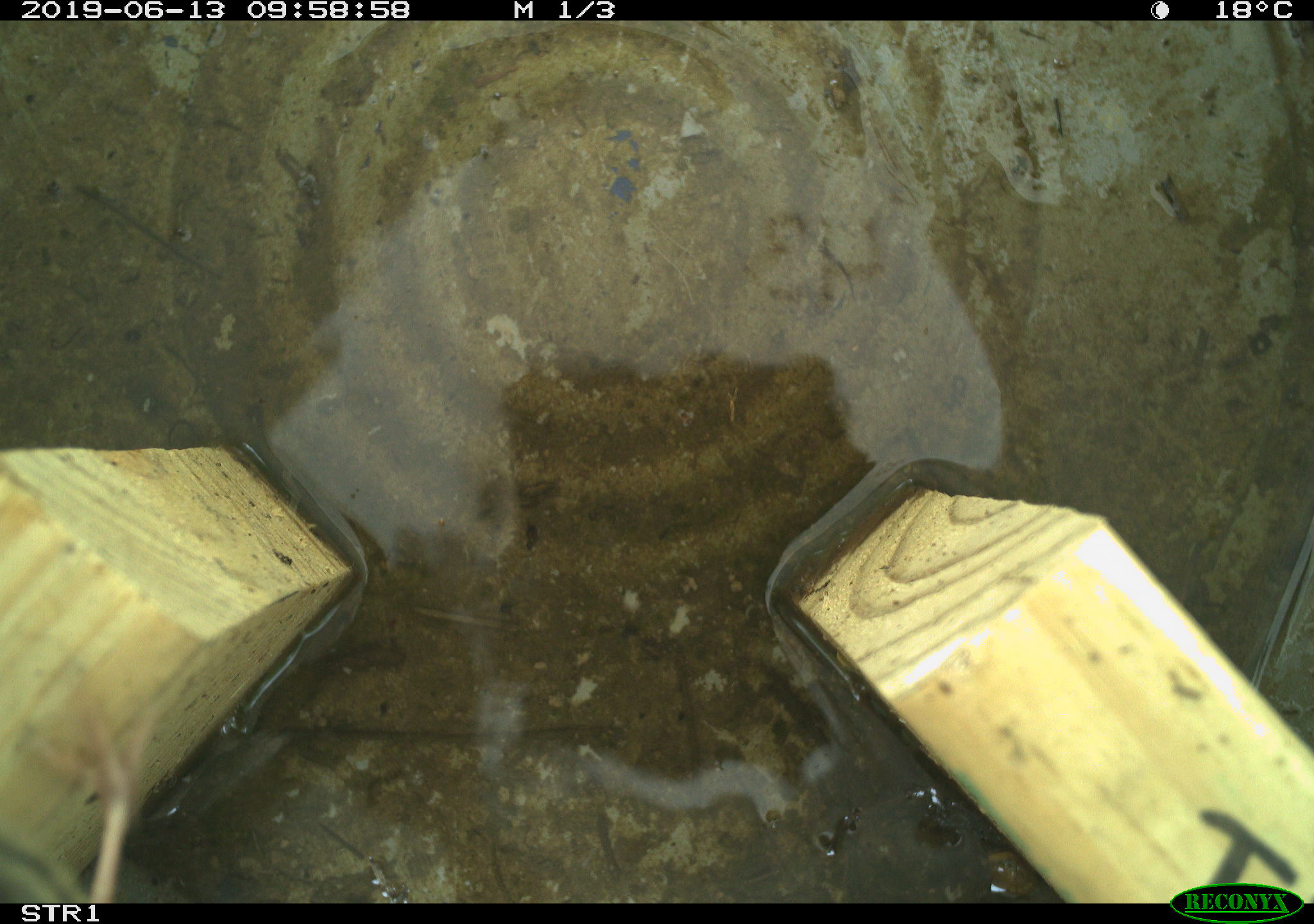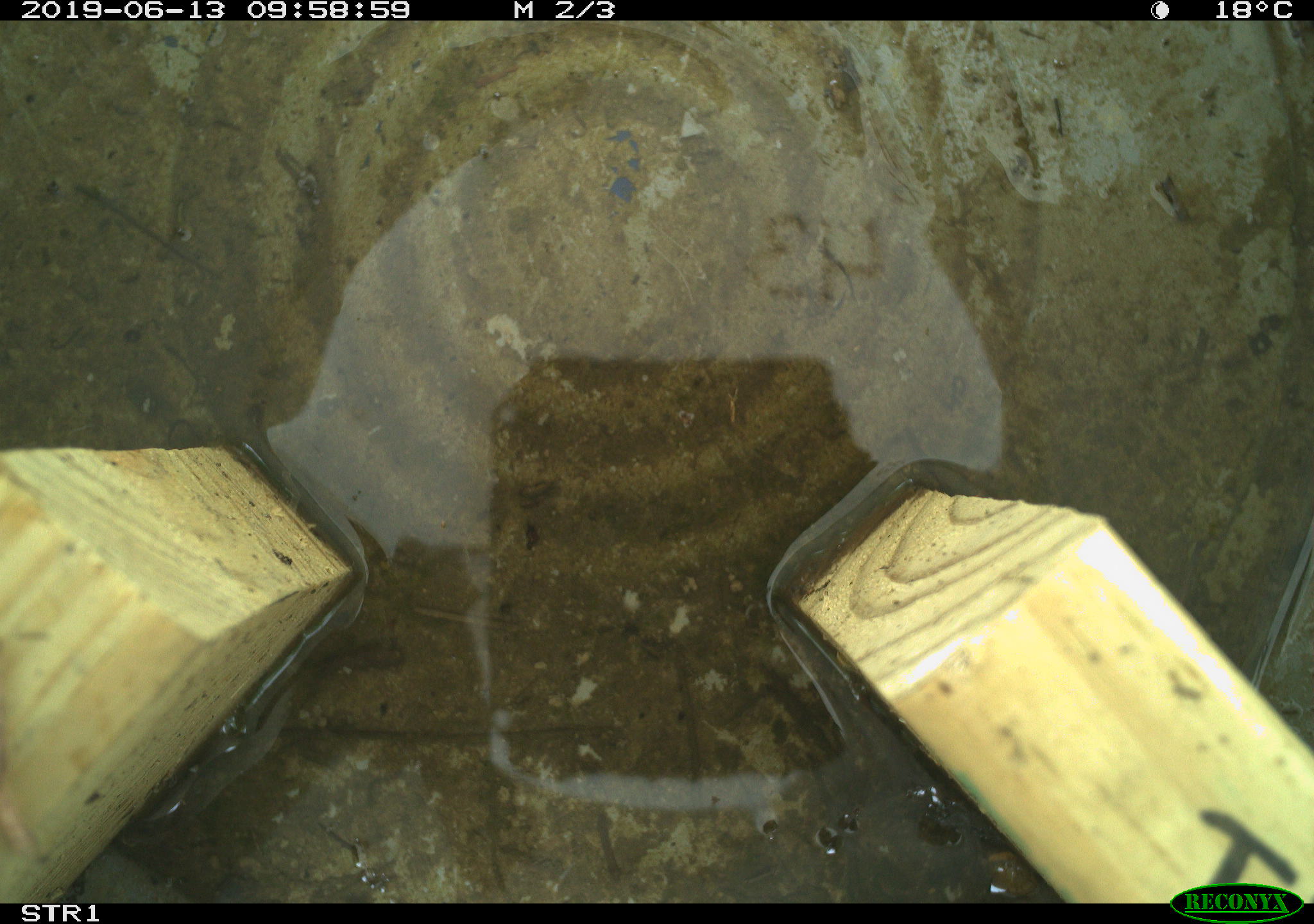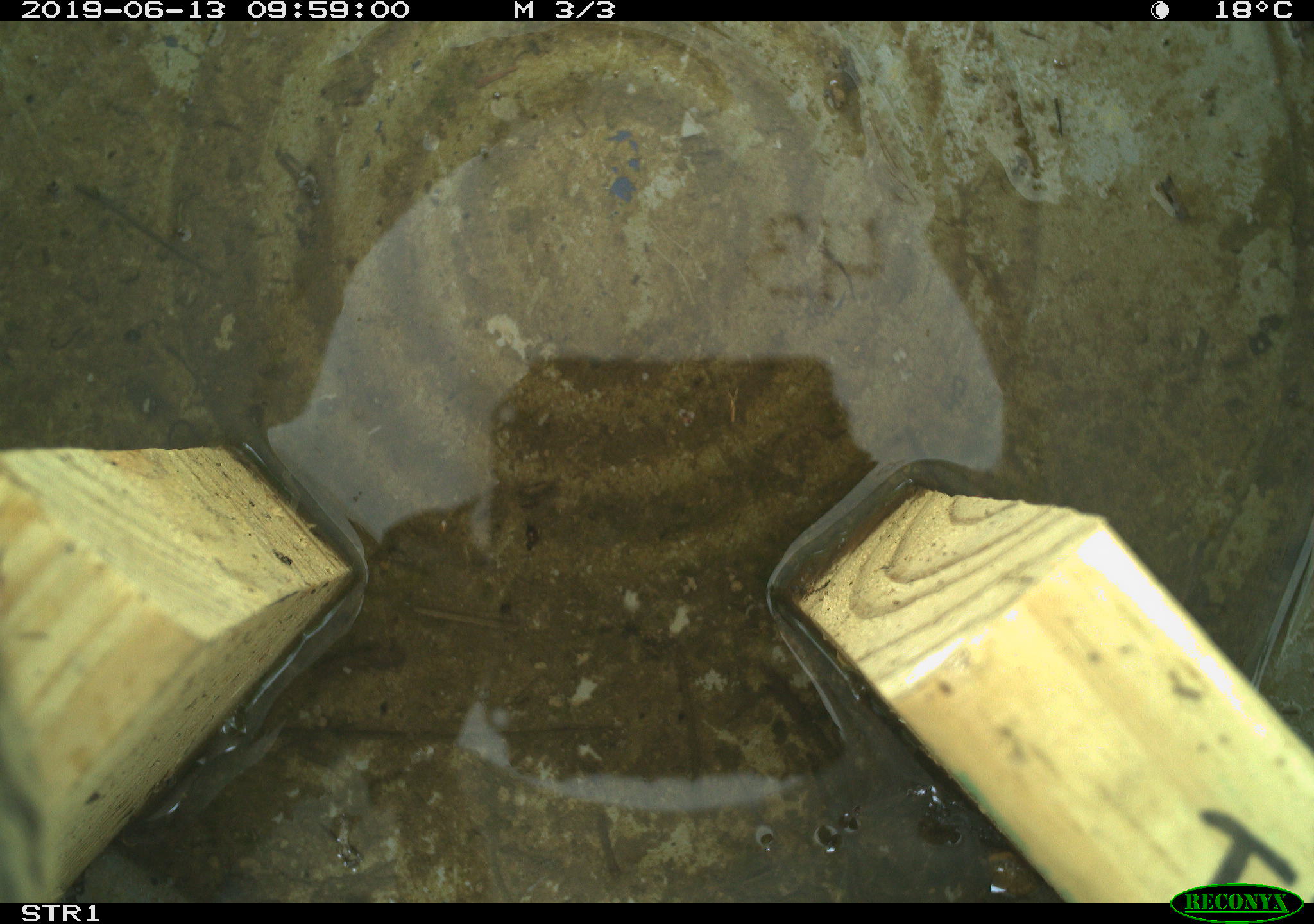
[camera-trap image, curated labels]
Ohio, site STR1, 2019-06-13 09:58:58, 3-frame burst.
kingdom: Animalia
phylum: Chordata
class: Aves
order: Passeriformes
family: Passerellidae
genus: Melospiza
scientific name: Melospiza melodia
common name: song sparrow